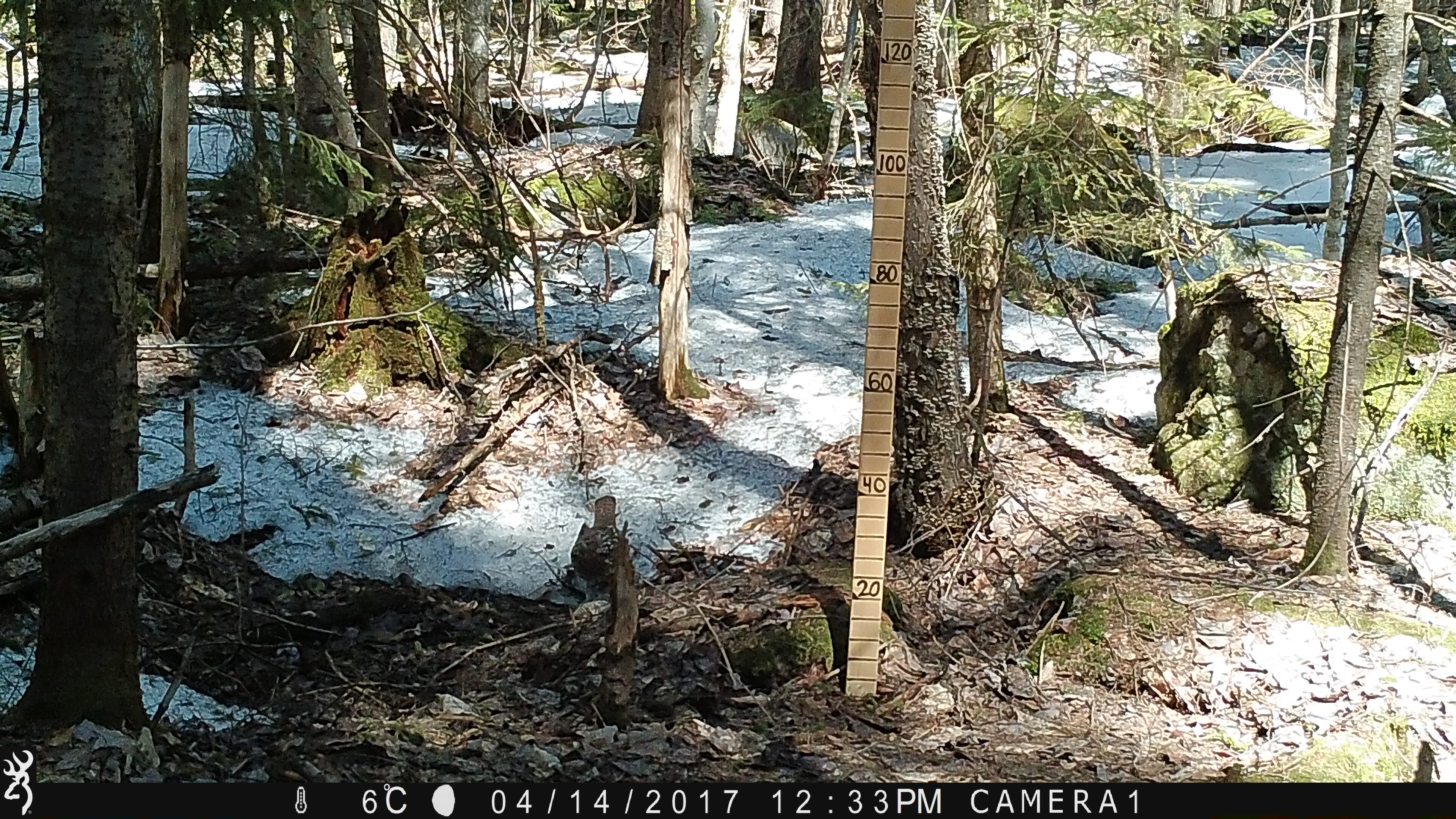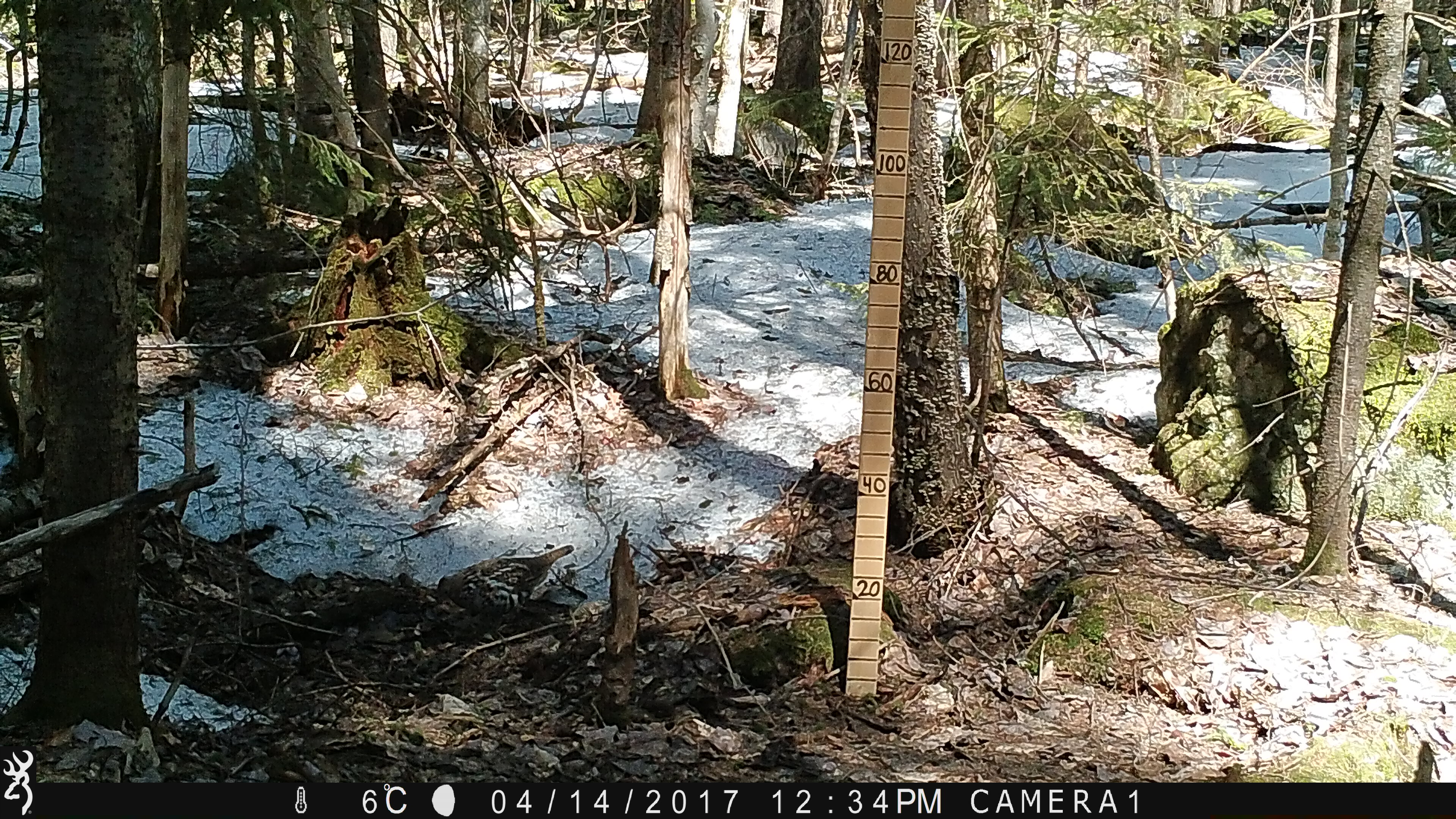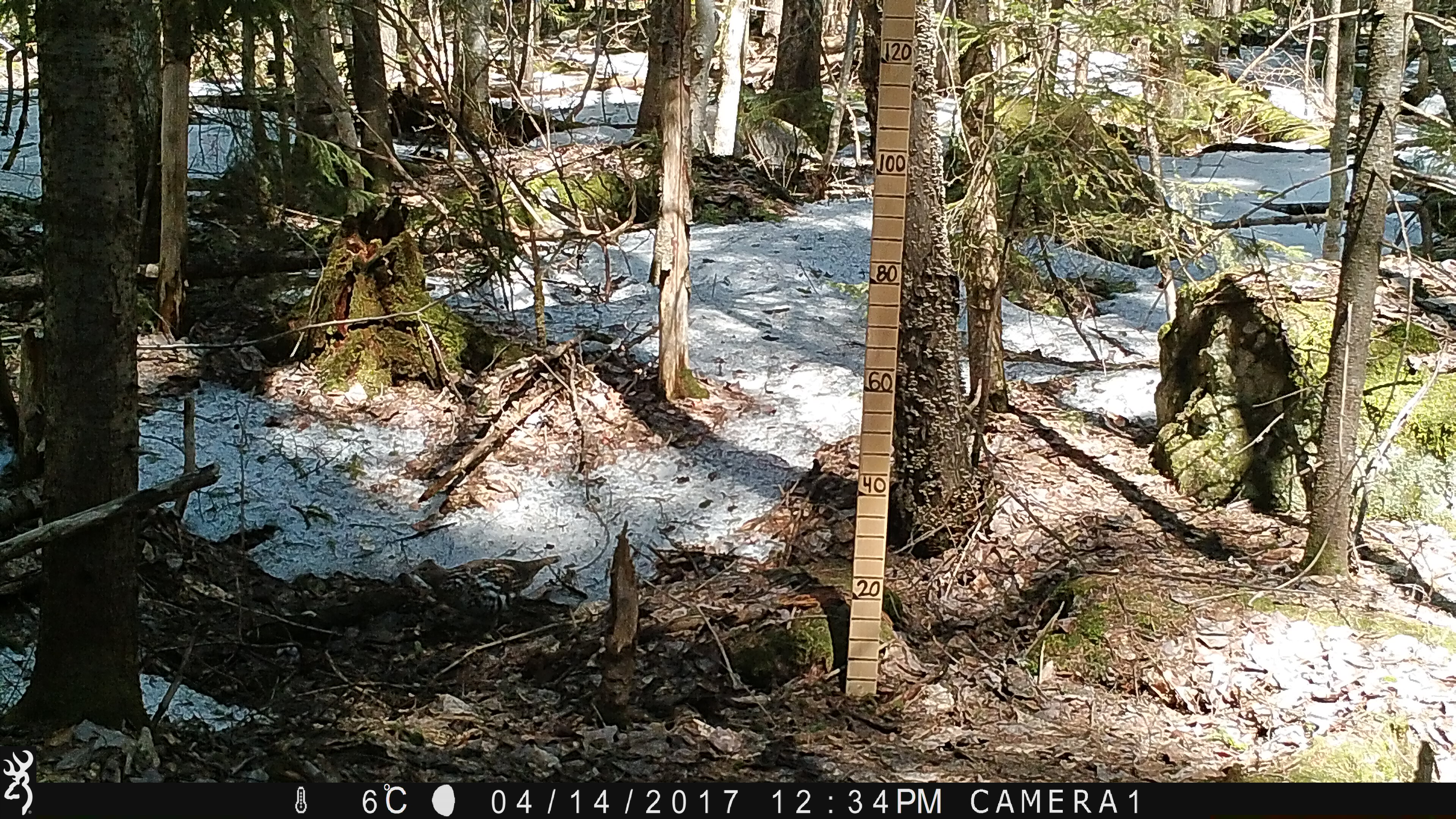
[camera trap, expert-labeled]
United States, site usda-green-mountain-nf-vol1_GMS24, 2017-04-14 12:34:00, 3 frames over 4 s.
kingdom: Animalia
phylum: Chordata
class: Aves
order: Galliformes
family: Phasianidae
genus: Bonasa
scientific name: Bonasa umbellus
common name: ruffed grouse